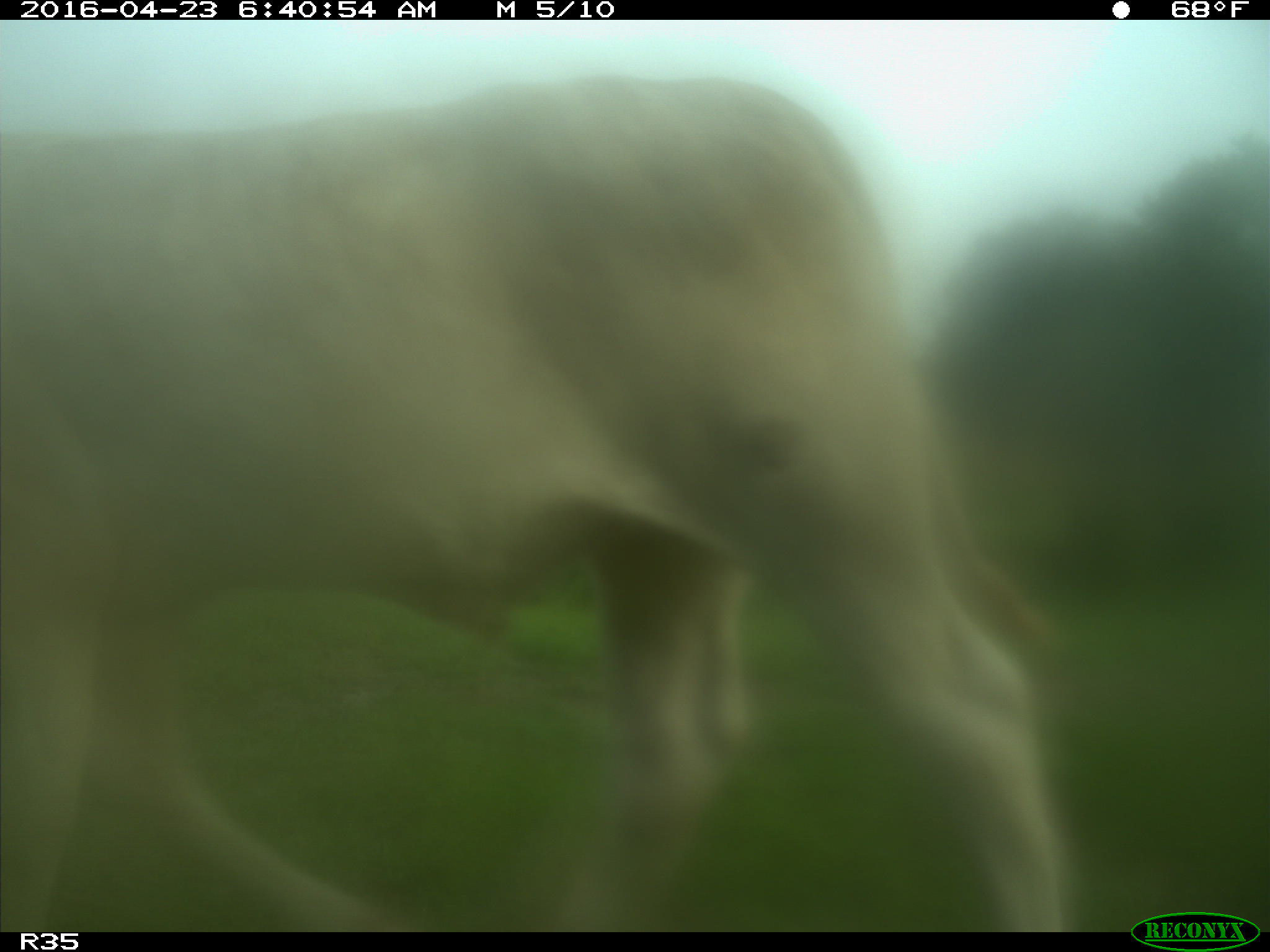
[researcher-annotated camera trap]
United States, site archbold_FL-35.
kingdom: Animalia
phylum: Chordata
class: Mammalia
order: Artiodactyla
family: Bovidae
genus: Bos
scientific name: Bos taurus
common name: domestic cow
Bos taurus (domestic cow).